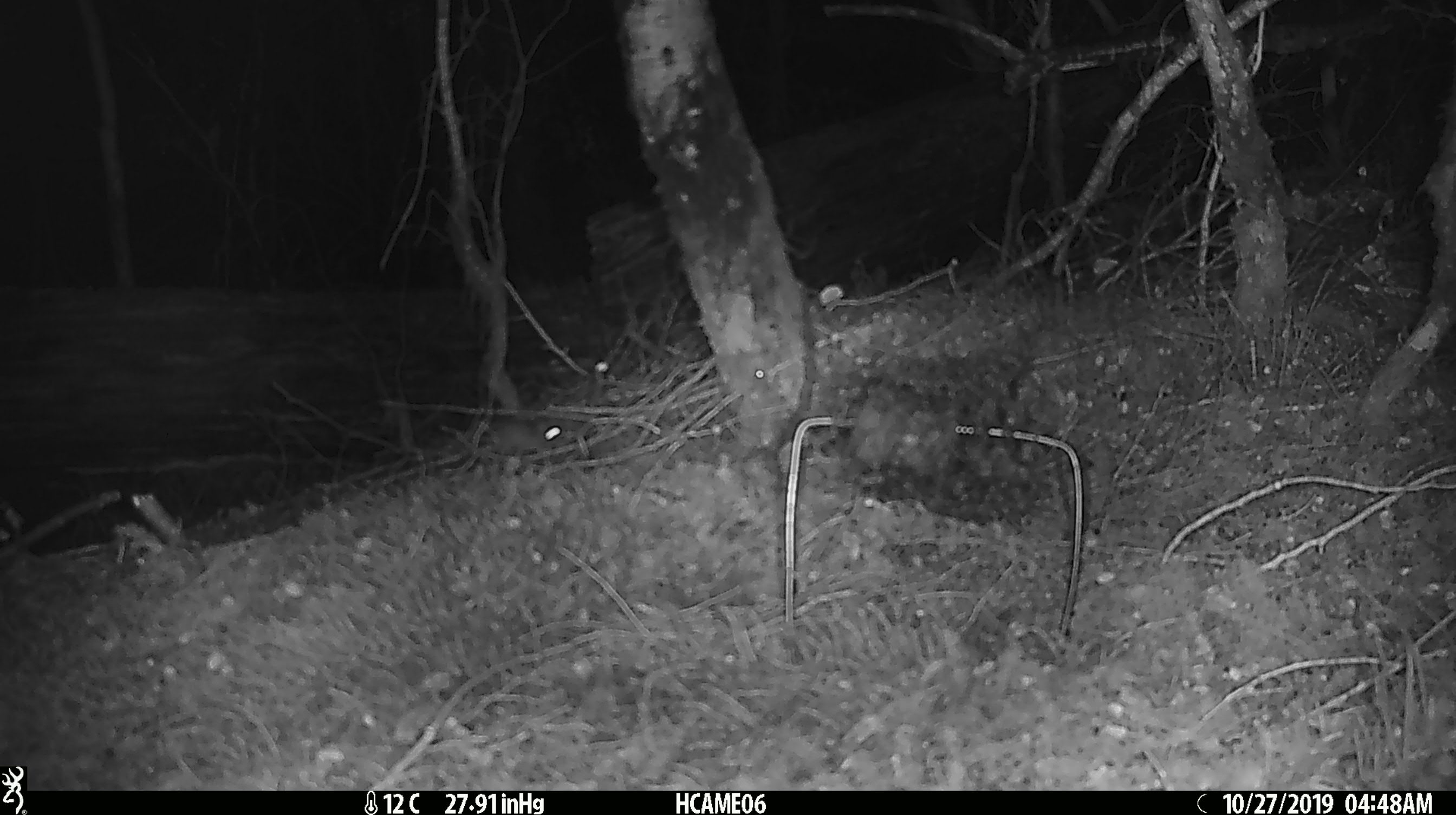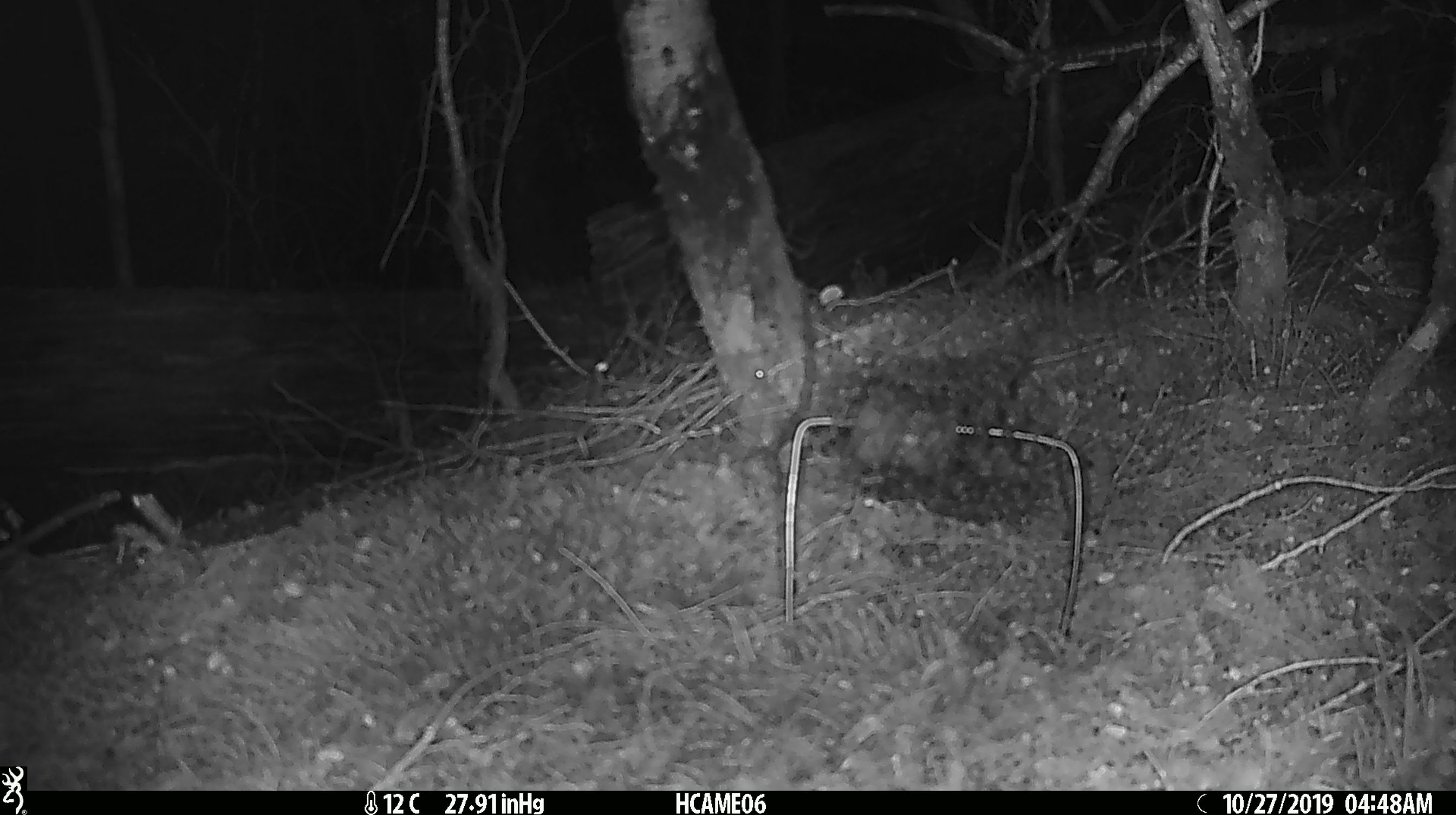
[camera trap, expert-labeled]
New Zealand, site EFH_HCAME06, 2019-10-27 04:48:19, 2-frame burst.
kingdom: Animalia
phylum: Chordata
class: Mammalia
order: Rodentia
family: Muridae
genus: Mus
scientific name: Mus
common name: mouse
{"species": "mouse (Mus)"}